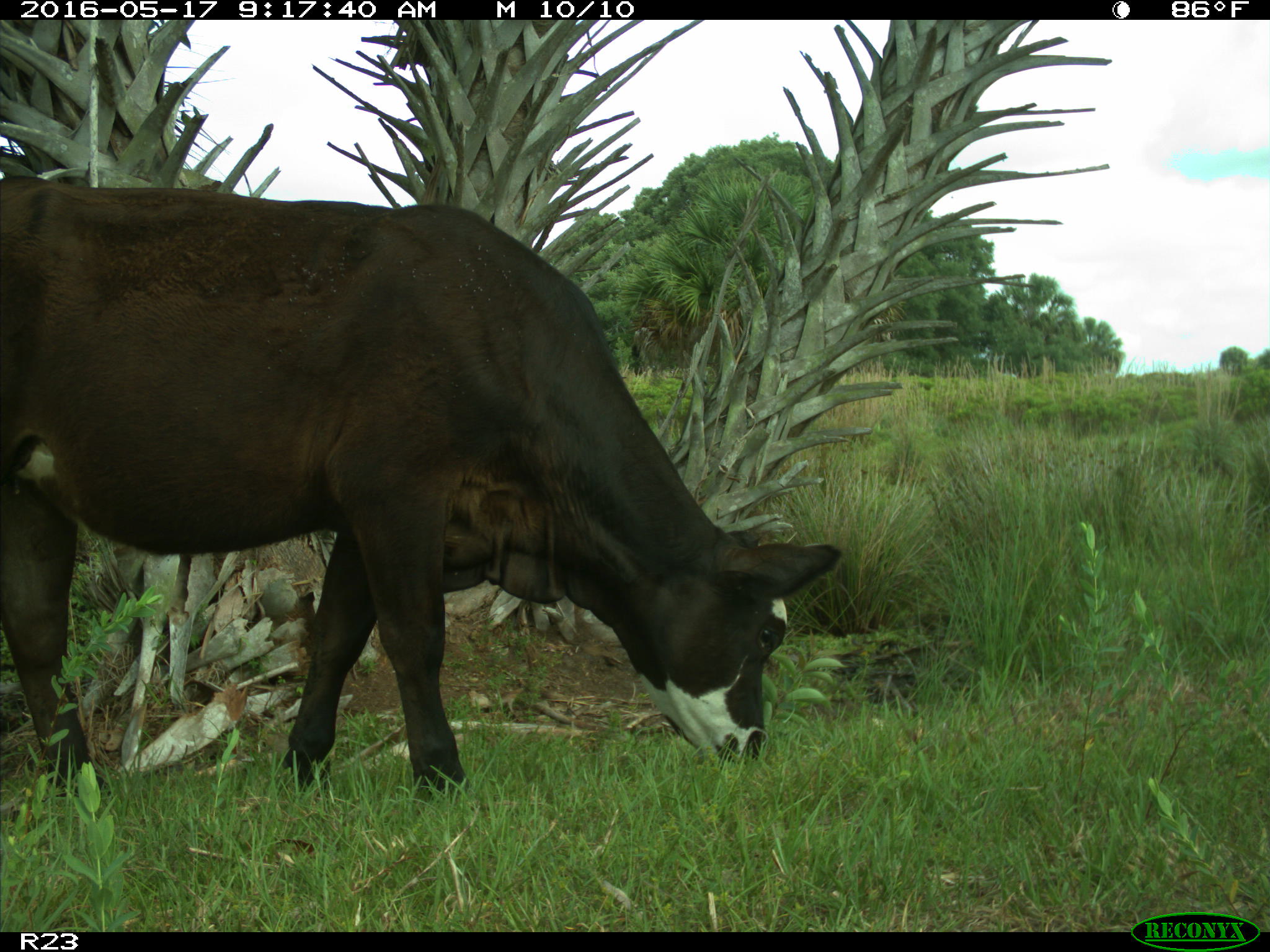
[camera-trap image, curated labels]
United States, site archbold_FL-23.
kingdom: Animalia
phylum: Chordata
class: Mammalia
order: Artiodactyla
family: Bovidae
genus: Bos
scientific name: Bos taurus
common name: domestic cow